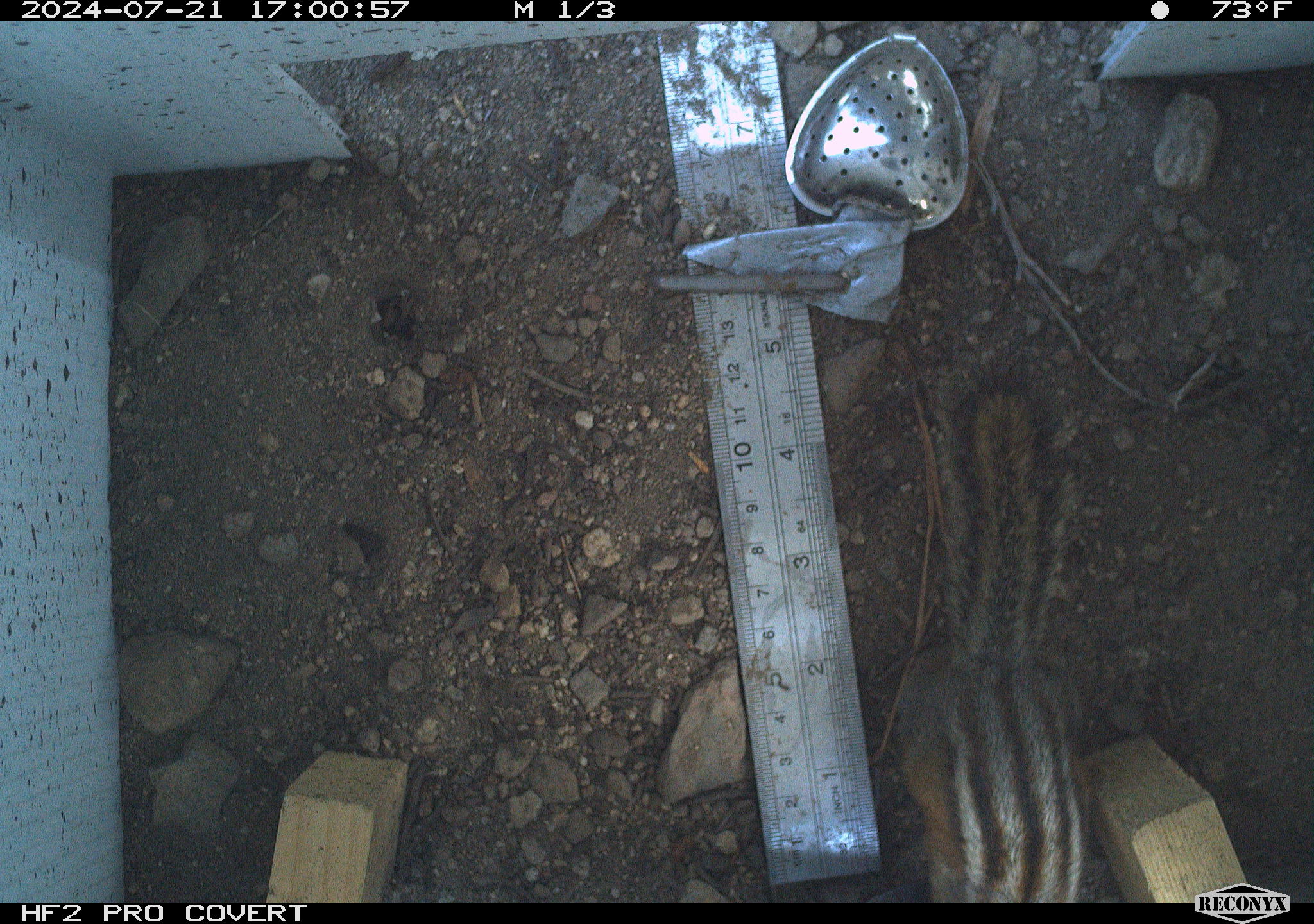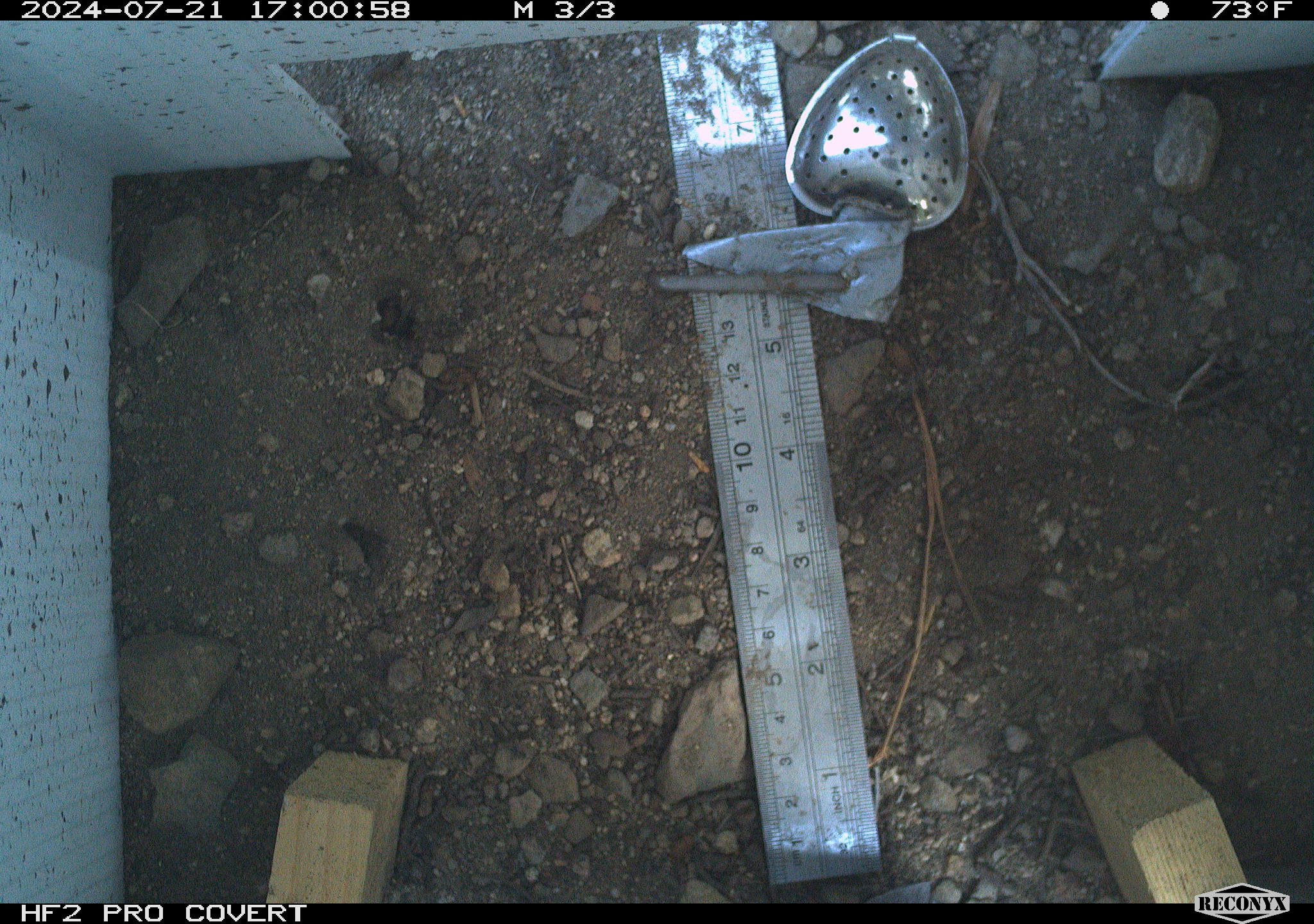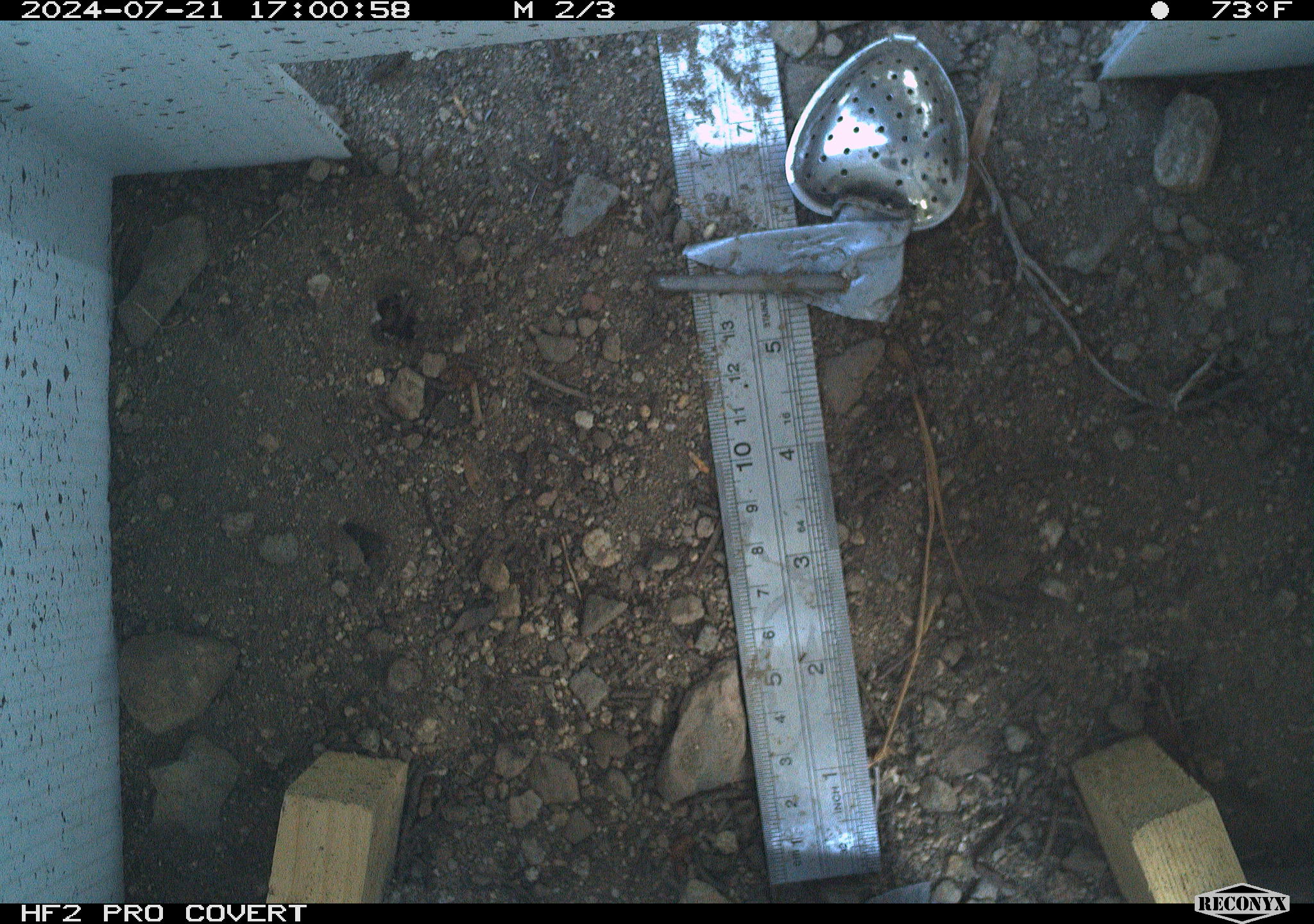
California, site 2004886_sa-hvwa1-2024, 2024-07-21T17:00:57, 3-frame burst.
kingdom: Animalia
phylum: Chordata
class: Mammalia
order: Rodentia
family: Sciuridae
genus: Neotamias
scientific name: Neotamias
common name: western chipmunks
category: neotamias species